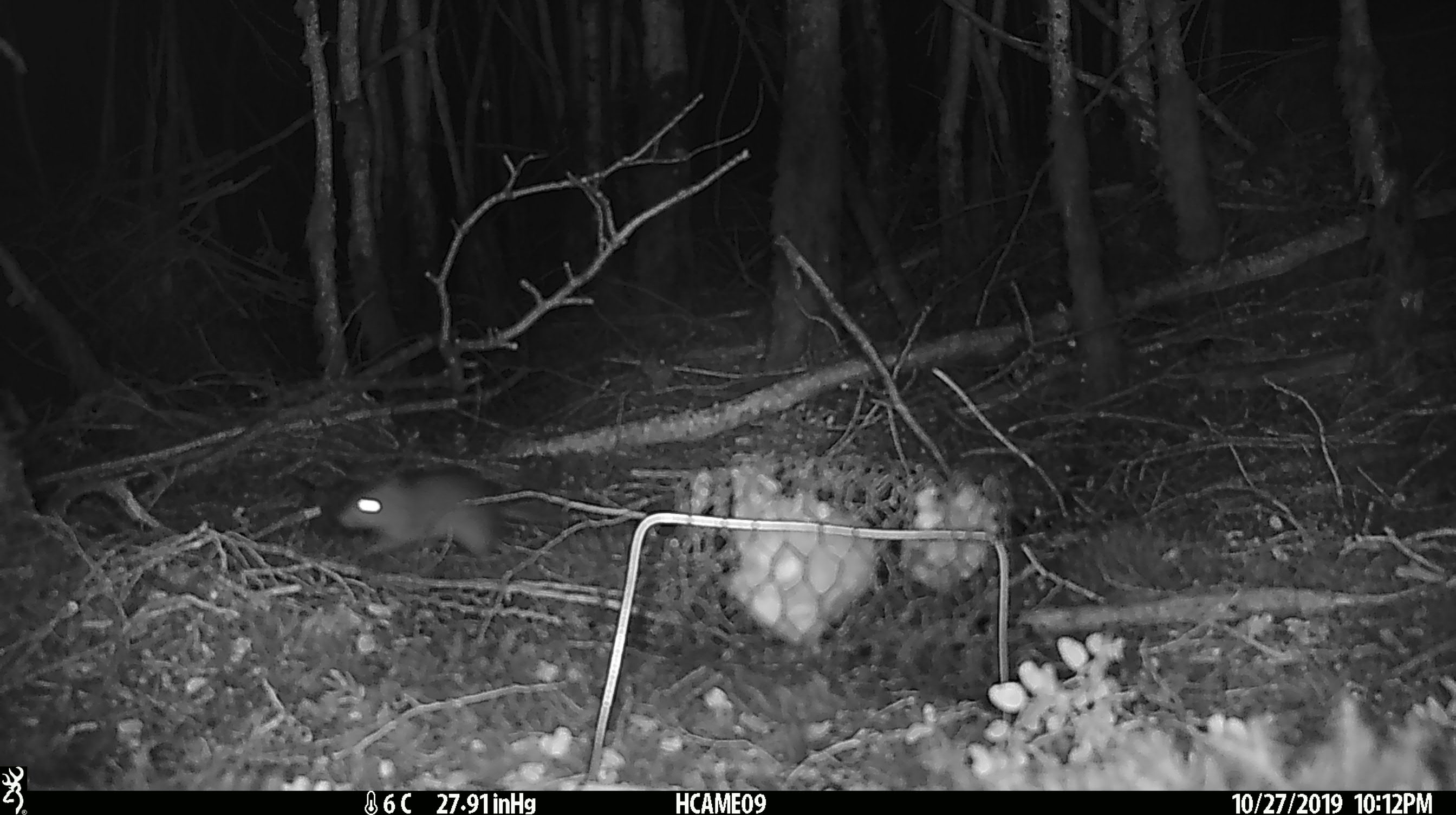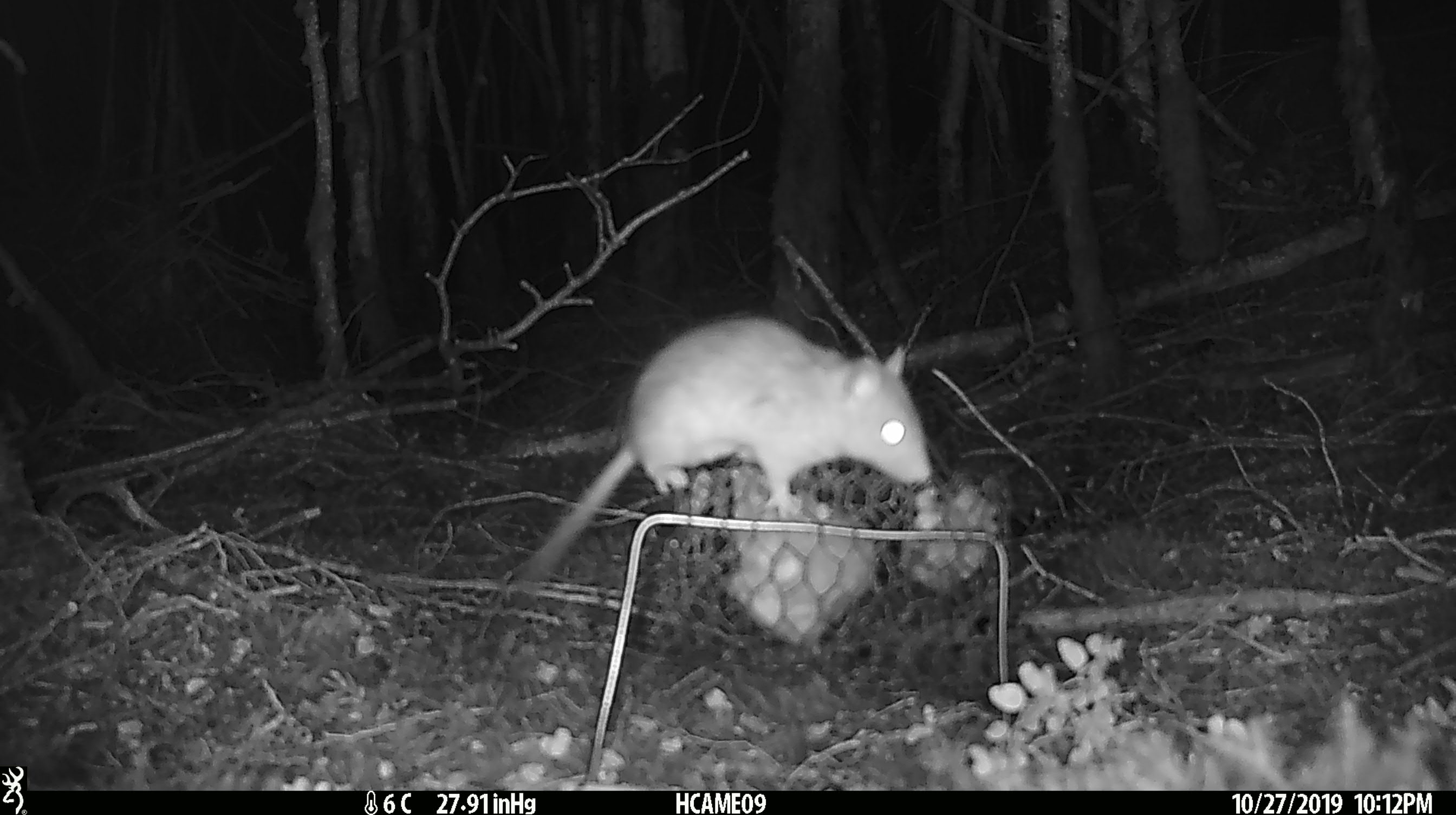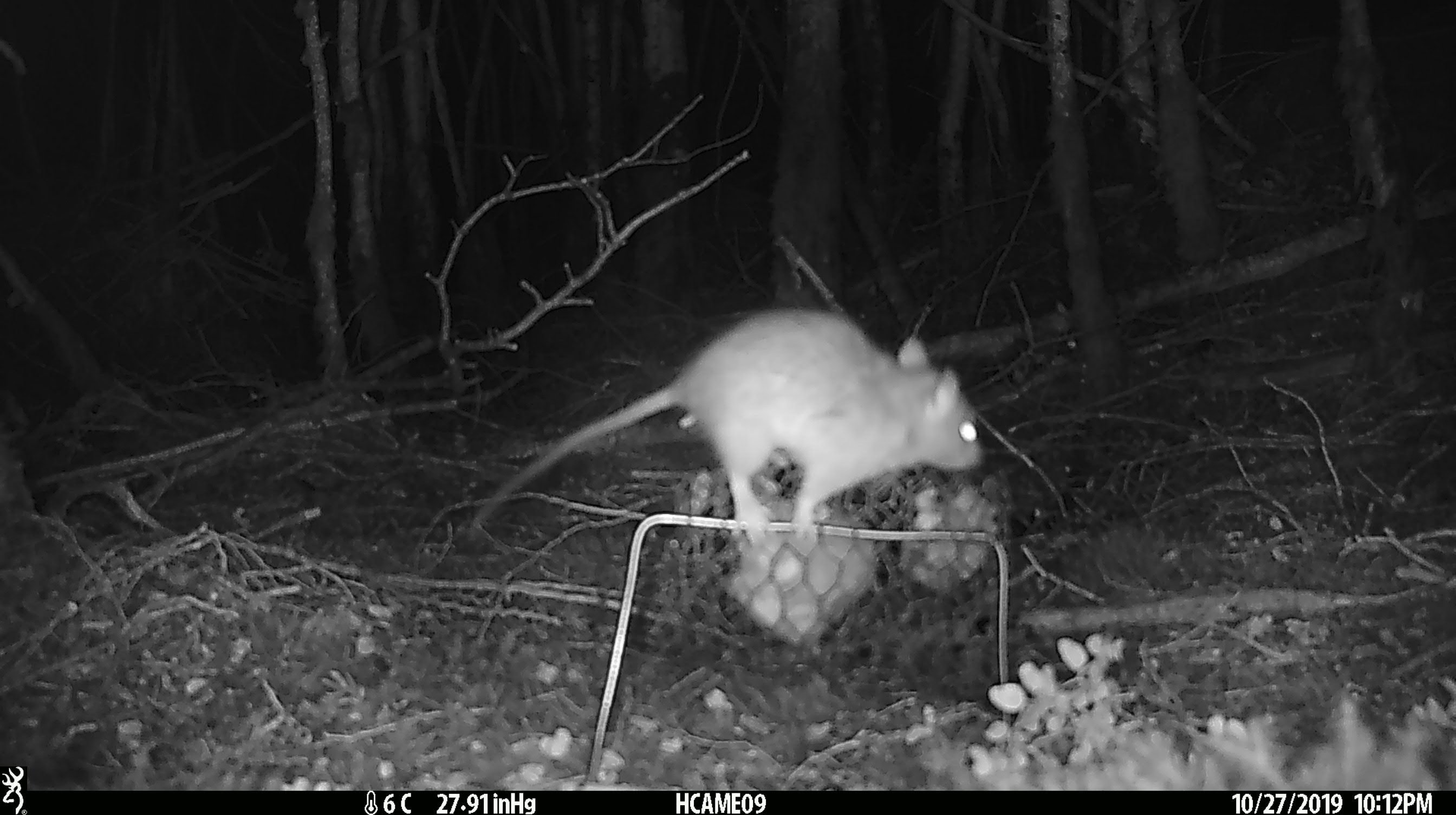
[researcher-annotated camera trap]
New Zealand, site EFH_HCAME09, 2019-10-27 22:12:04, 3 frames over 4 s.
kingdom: Animalia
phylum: Chordata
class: Mammalia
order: Rodentia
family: Muridae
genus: Mus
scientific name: Mus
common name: mouse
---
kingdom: Animalia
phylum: Chordata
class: Mammalia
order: Rodentia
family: Muridae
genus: Rattus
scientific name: Rattus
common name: rat